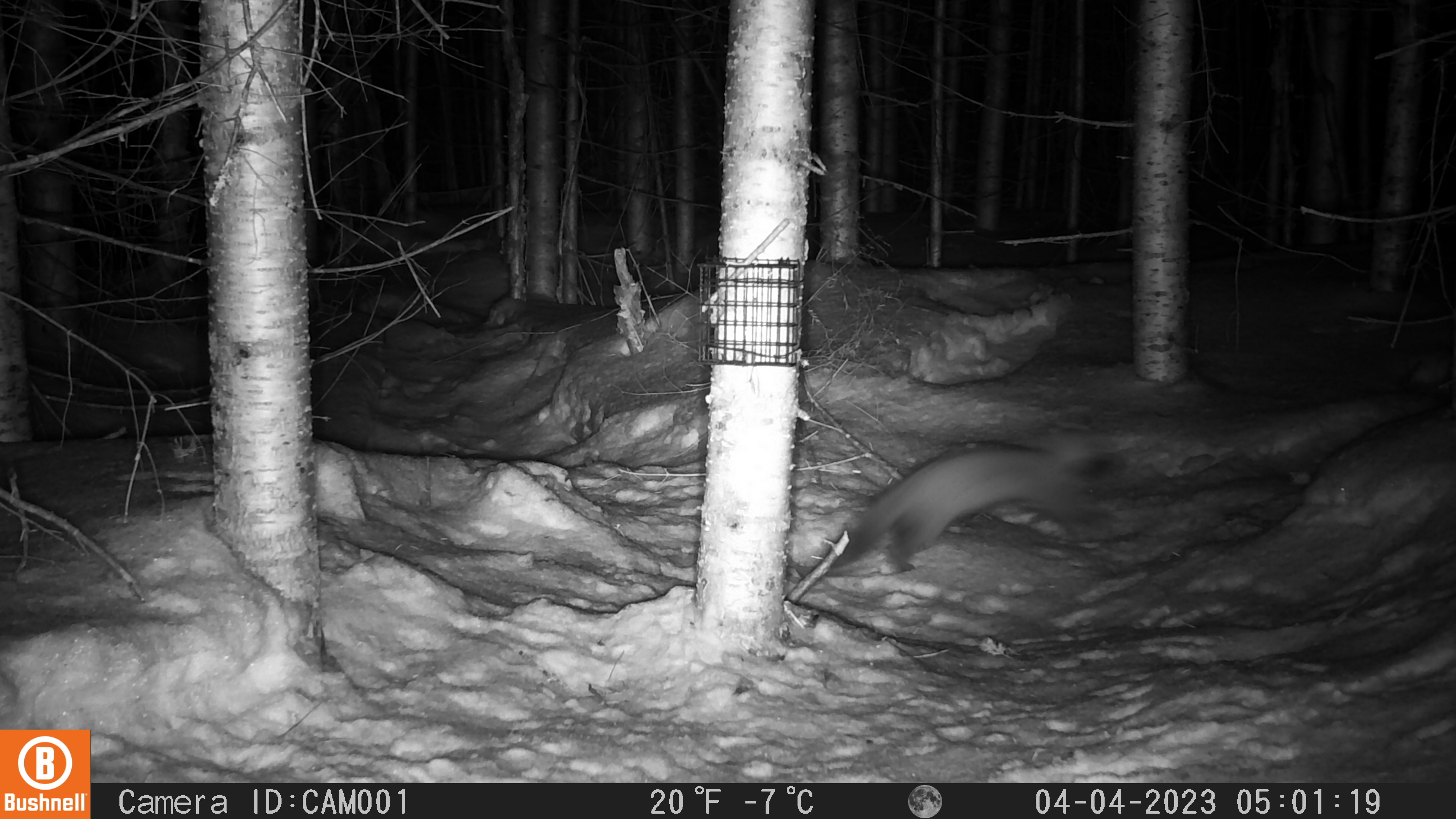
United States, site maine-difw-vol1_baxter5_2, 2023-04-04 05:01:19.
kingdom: Animalia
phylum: Chordata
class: Mammalia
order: Carnivora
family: Mustelidae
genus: Martes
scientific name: Martes americana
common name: american marten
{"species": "american marten (Martes americana)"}